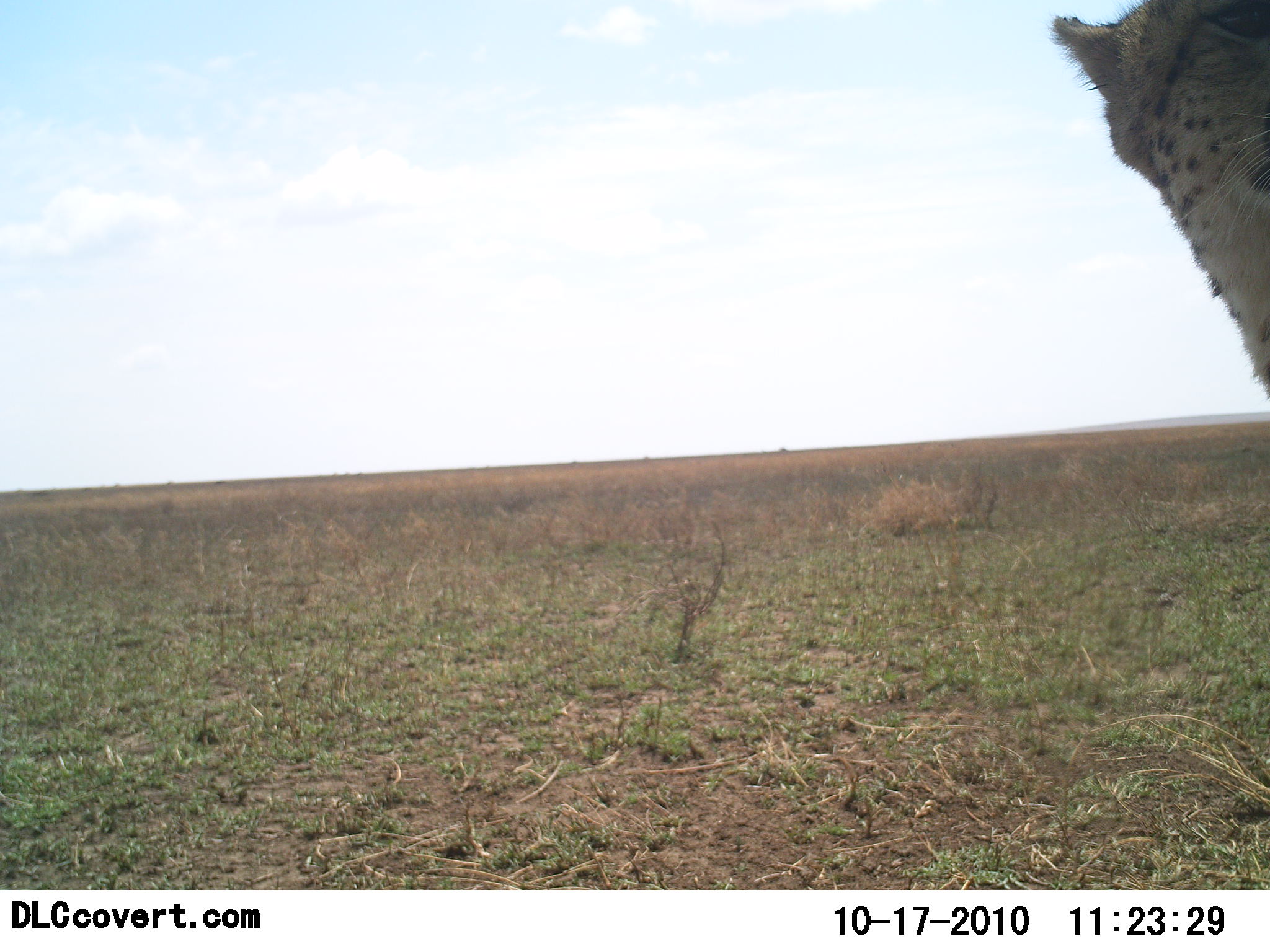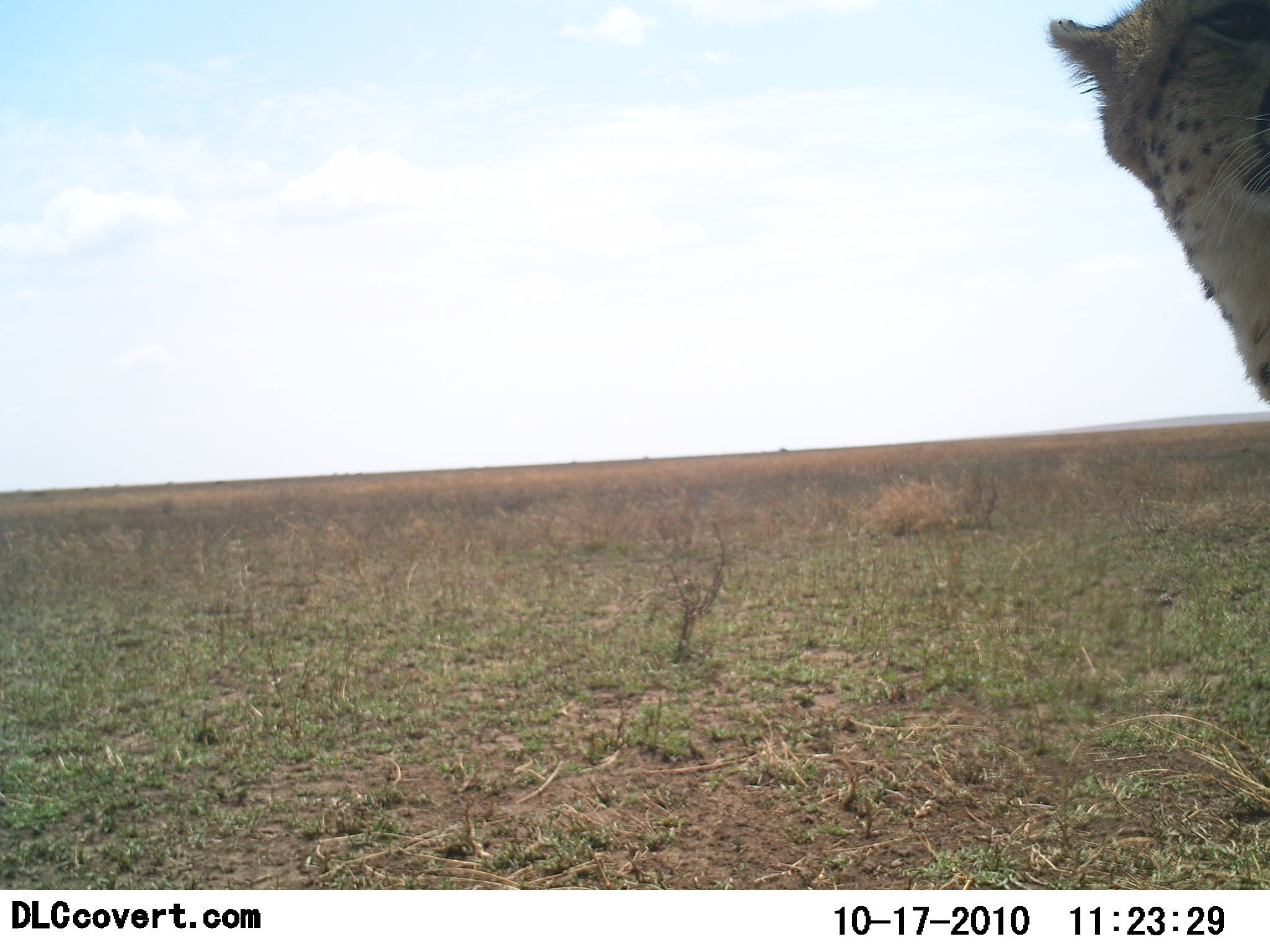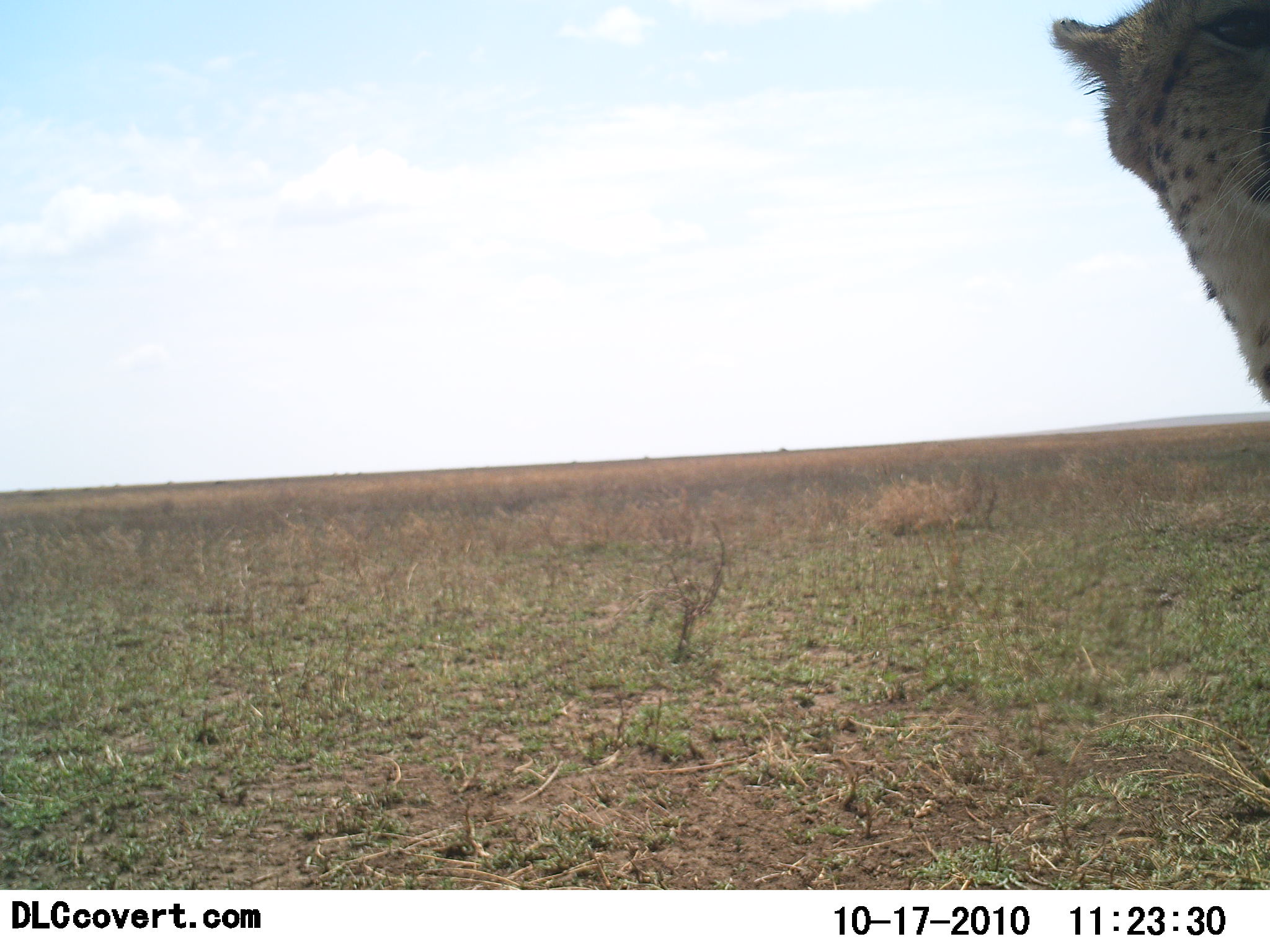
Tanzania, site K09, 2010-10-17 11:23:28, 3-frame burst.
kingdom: Animalia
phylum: Chordata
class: Mammalia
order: Carnivora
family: Felidae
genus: Acinonyx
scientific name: Acinonyx jubatus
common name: cheetah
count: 1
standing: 90%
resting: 0%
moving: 0%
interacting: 10%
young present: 0%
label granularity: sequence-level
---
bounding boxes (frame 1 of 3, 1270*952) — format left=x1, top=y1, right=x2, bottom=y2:
animal: left=1050, top=0, right=1270, bottom=402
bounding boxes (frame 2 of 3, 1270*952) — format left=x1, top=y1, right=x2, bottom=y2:
animal: left=1046, top=0, right=1270, bottom=402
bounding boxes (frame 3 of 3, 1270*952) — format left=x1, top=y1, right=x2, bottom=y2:
animal: left=1048, top=0, right=1270, bottom=401